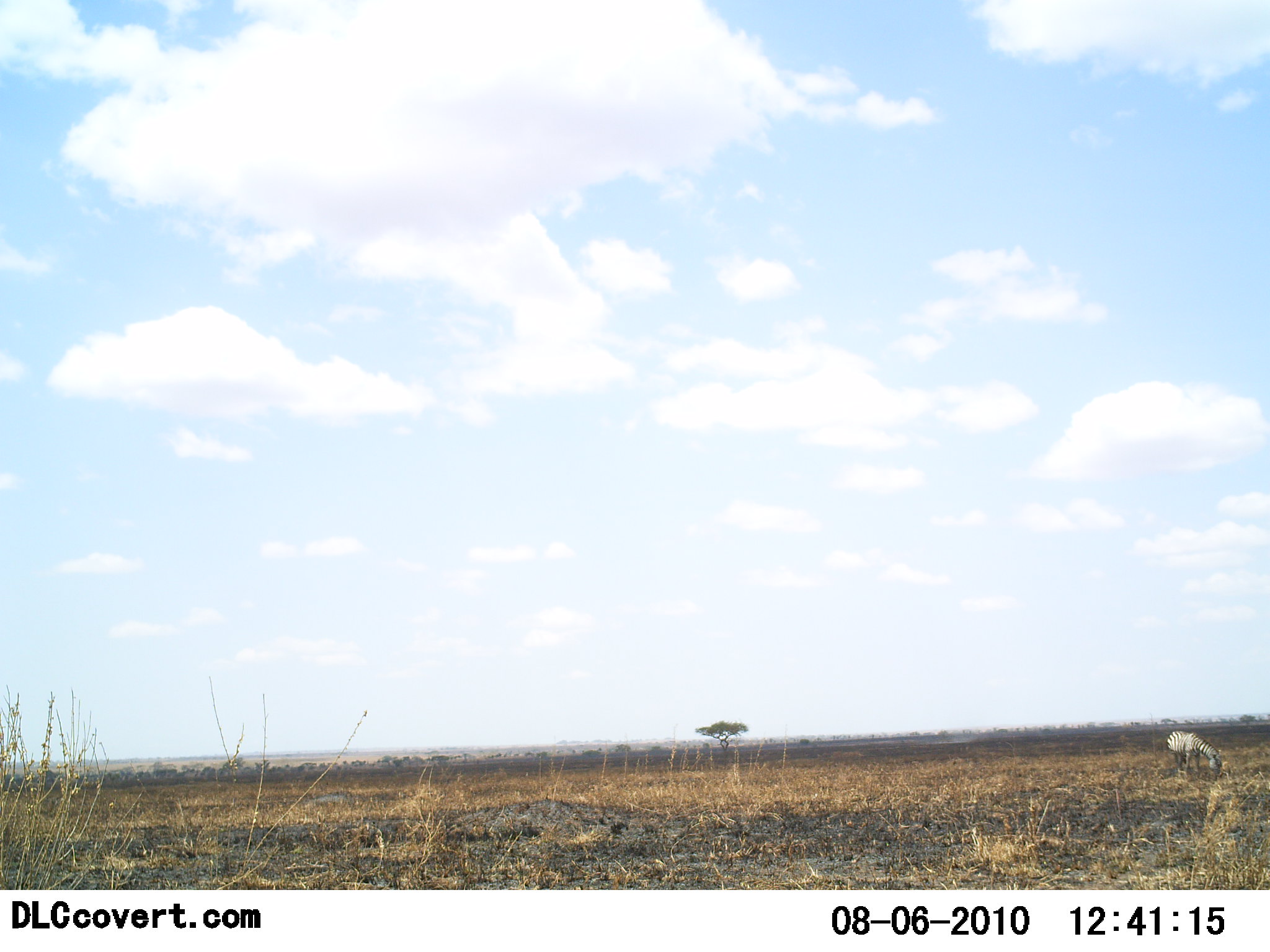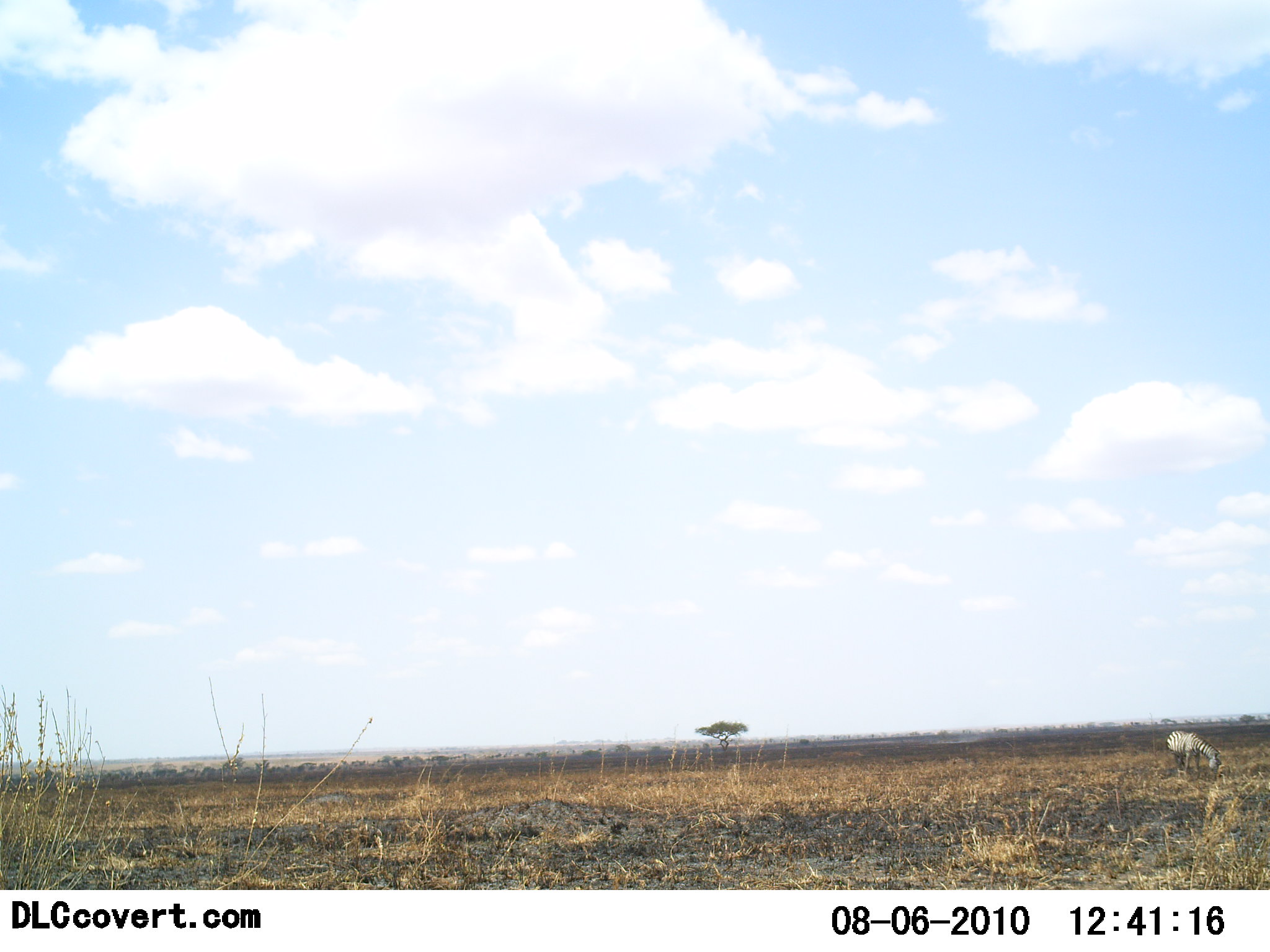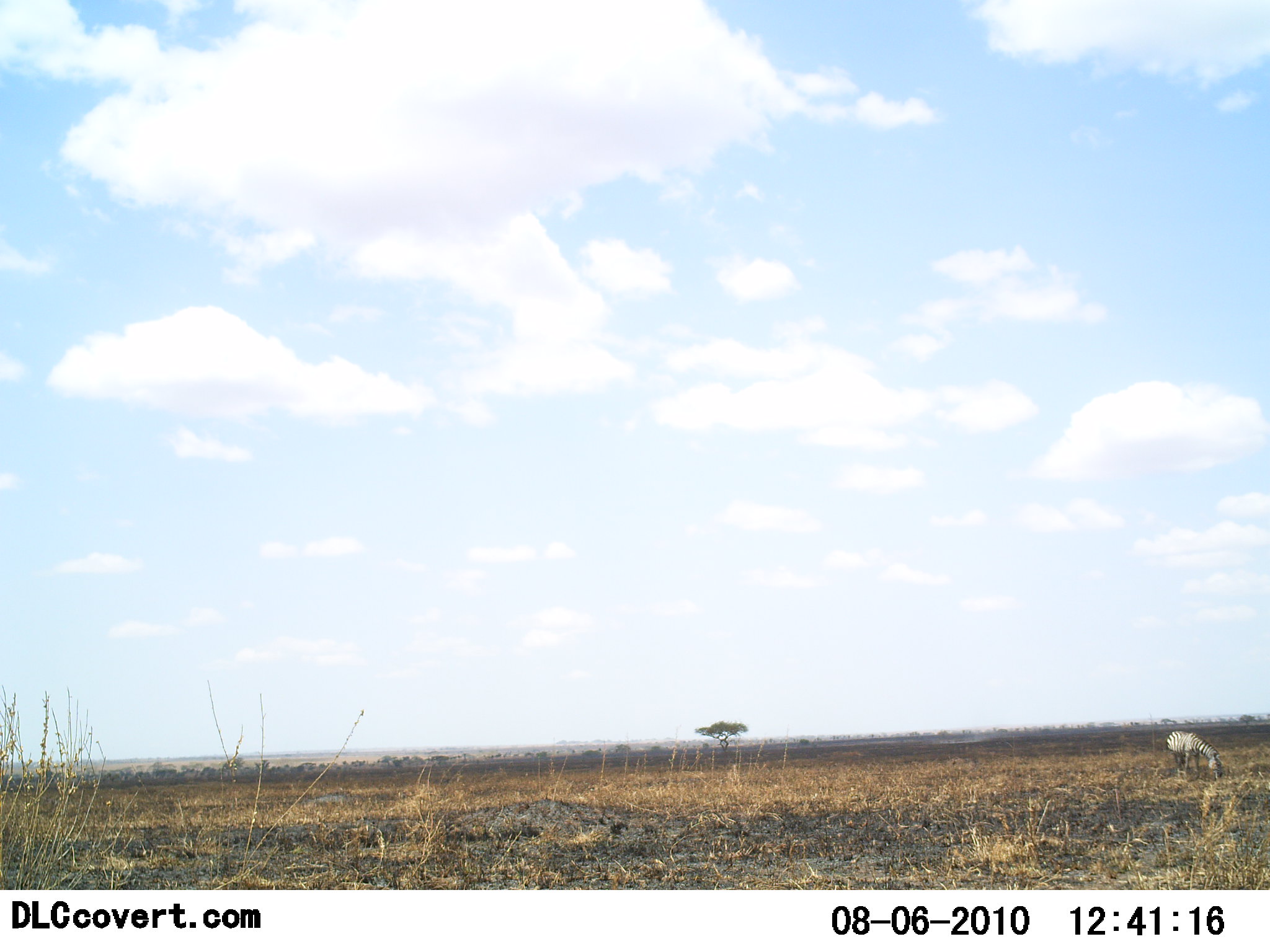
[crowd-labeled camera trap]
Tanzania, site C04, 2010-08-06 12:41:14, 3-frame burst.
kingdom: Animalia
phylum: Chordata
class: Mammalia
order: Perissodactyla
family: Equidae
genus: Equus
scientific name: Equus quagga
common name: plains zebra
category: zebra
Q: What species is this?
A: Zebra (plains zebra) (Equus quagga).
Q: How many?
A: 1.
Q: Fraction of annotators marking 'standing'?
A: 17%.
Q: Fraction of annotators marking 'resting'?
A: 0%.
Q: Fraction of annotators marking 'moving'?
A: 0%.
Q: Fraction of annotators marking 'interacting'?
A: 0%.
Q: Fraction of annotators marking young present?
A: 0%.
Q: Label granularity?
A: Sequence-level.